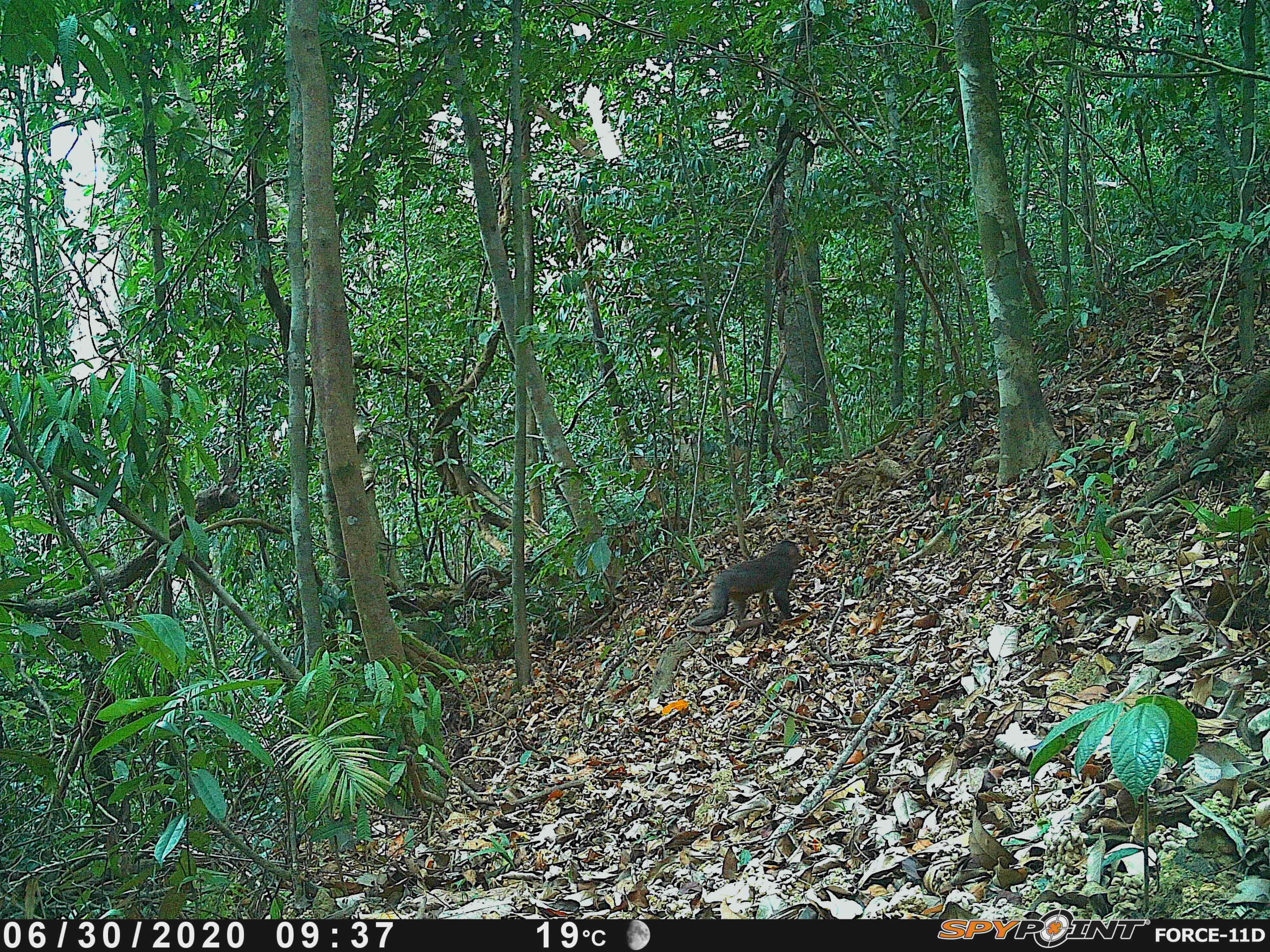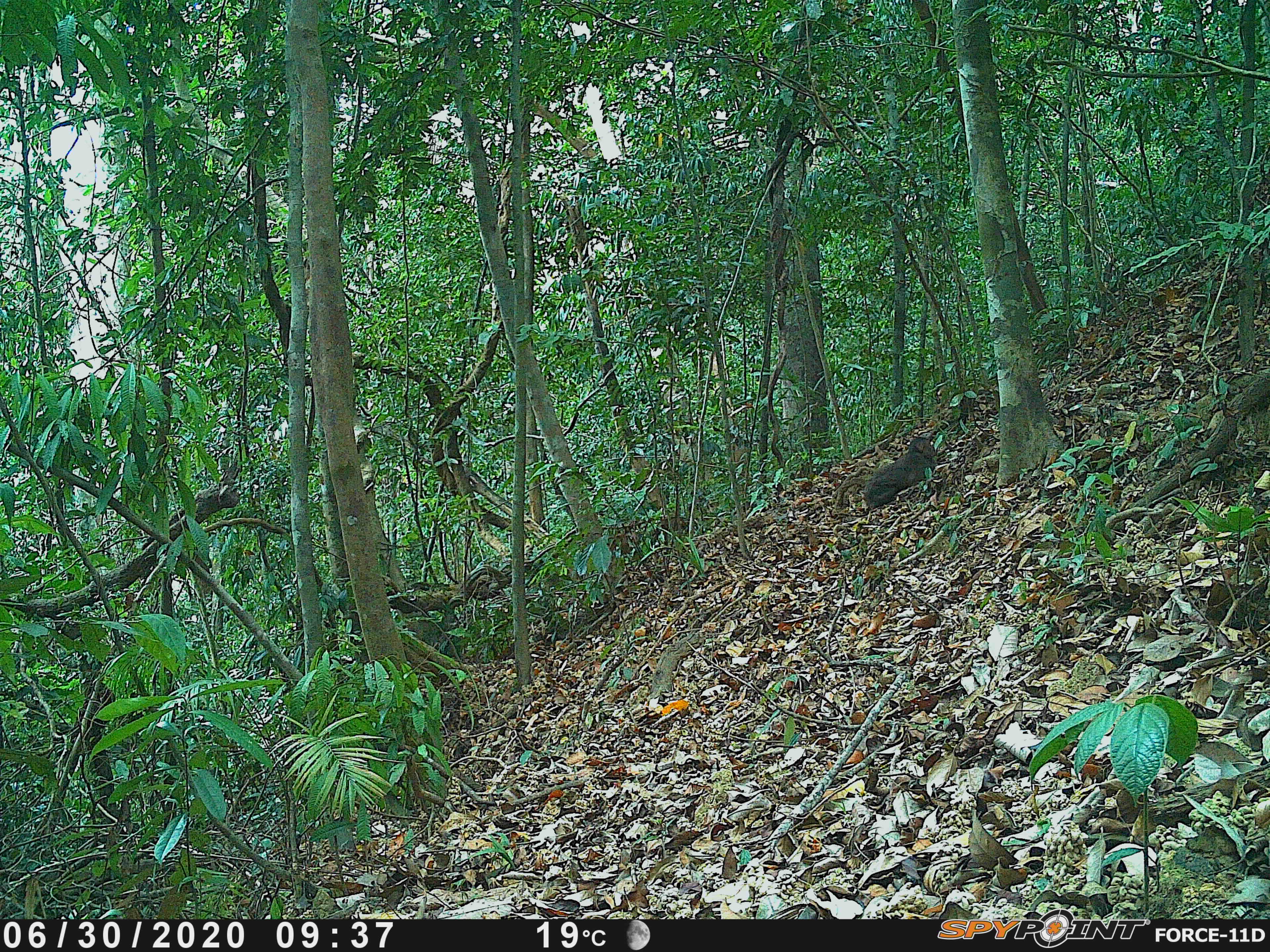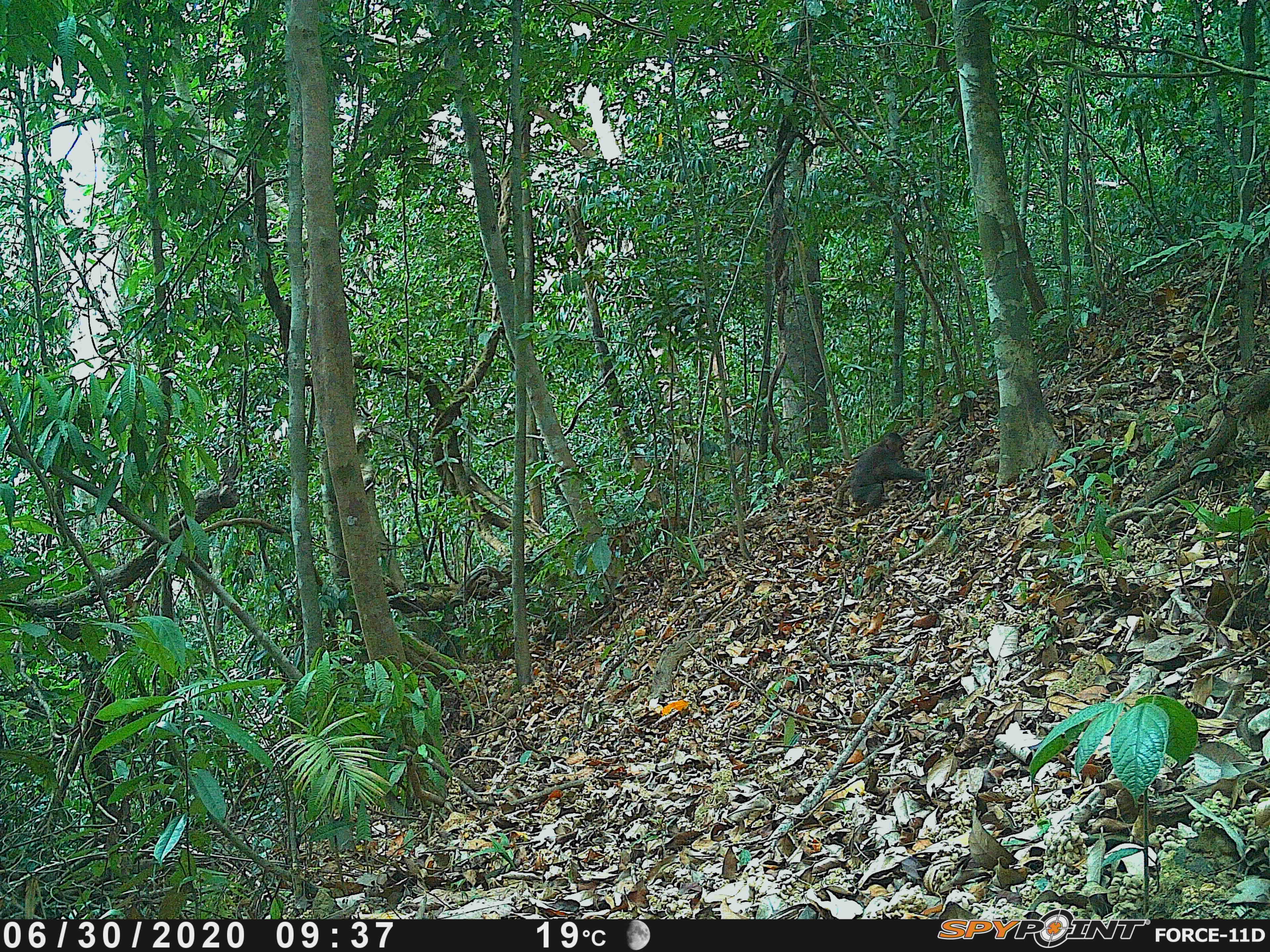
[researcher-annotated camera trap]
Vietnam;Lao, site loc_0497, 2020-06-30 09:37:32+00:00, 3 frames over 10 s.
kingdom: Animalia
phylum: Chordata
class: Mammalia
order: Primates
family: Cercopithecidae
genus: Macaca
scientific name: Macaca arctoides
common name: stump-tailed macaque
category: stump tailed macaque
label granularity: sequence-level